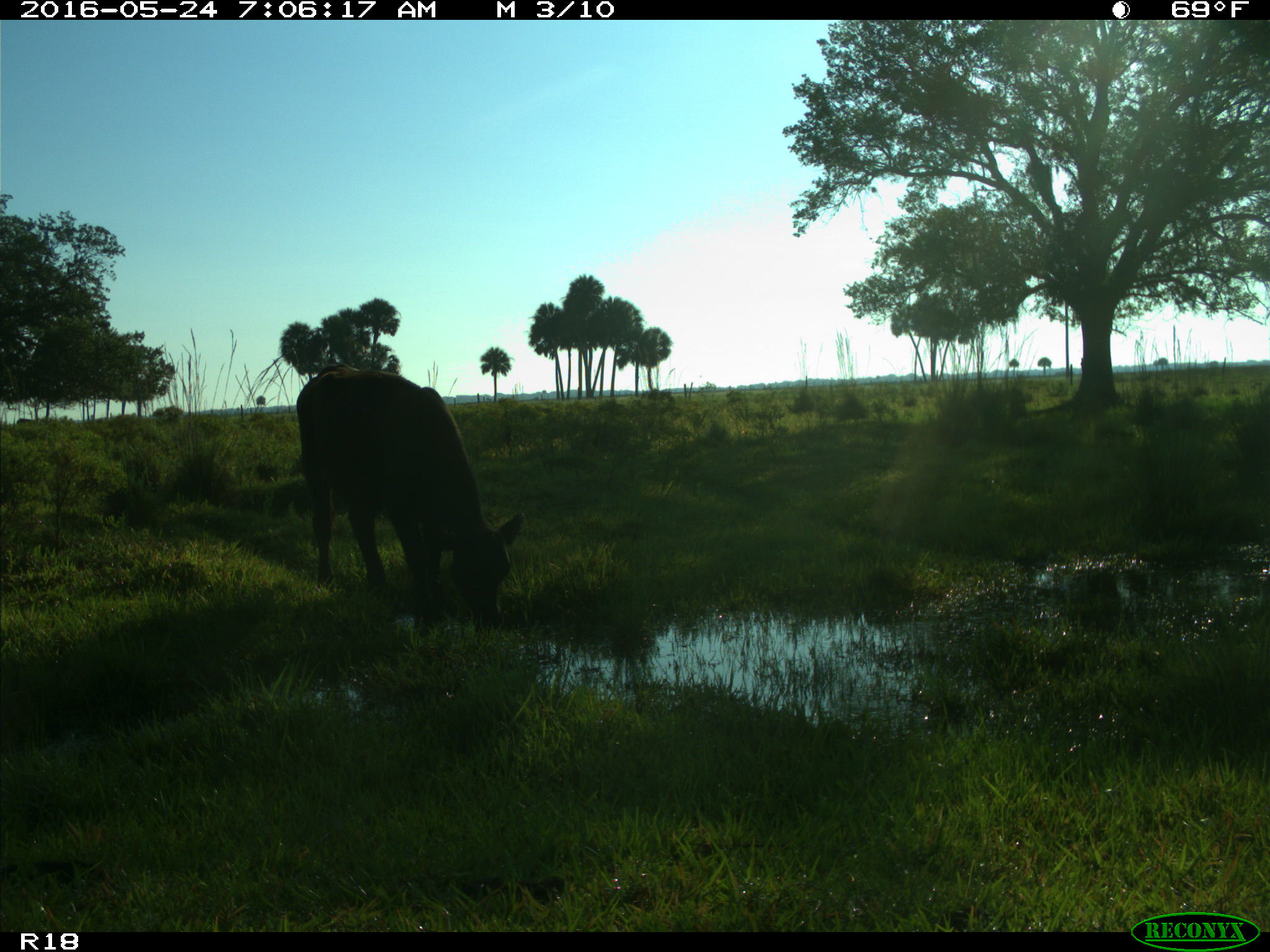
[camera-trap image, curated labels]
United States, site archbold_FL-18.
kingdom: Animalia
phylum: Chordata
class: Mammalia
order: Artiodactyla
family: Bovidae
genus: Bos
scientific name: Bos taurus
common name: domestic cow